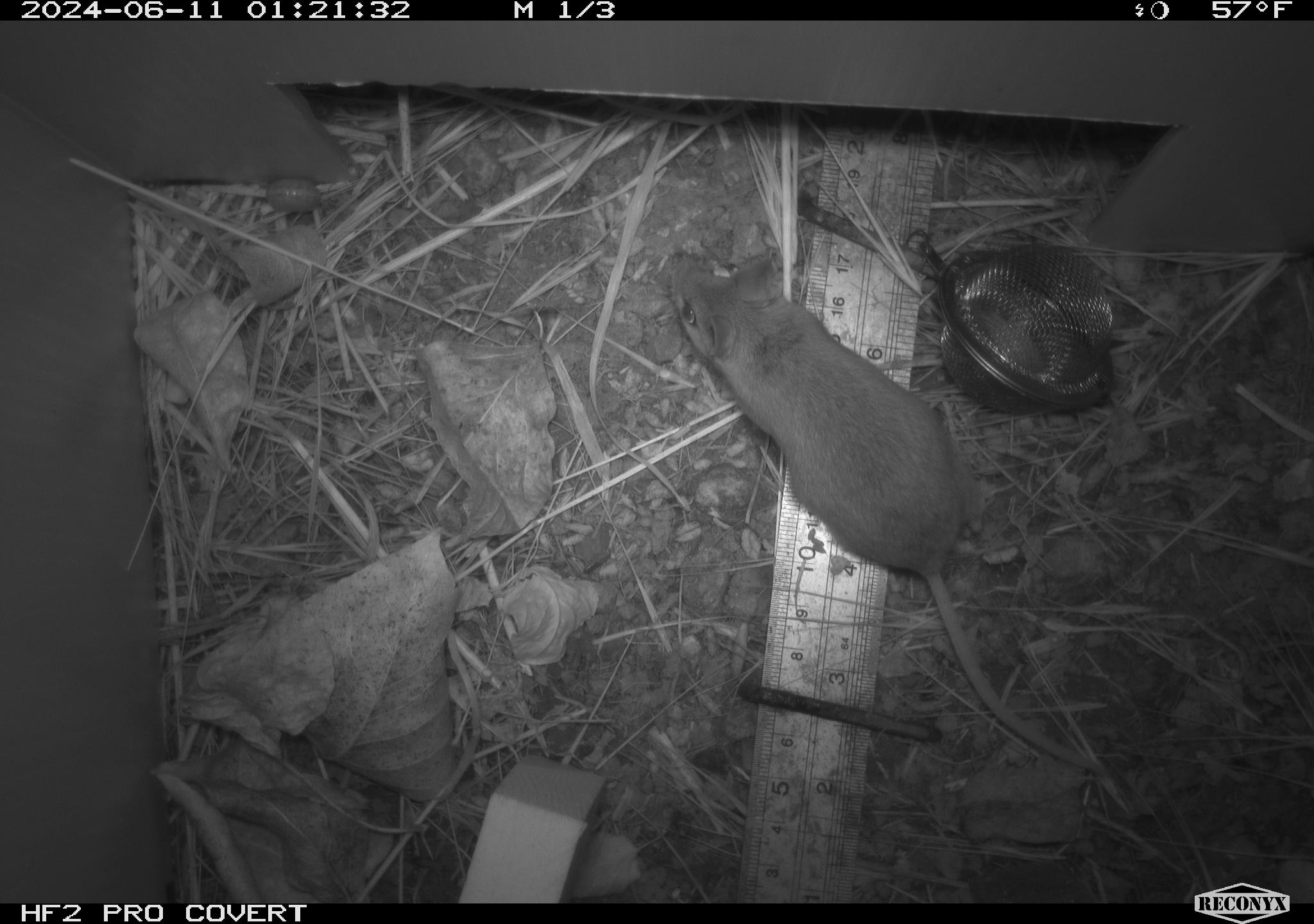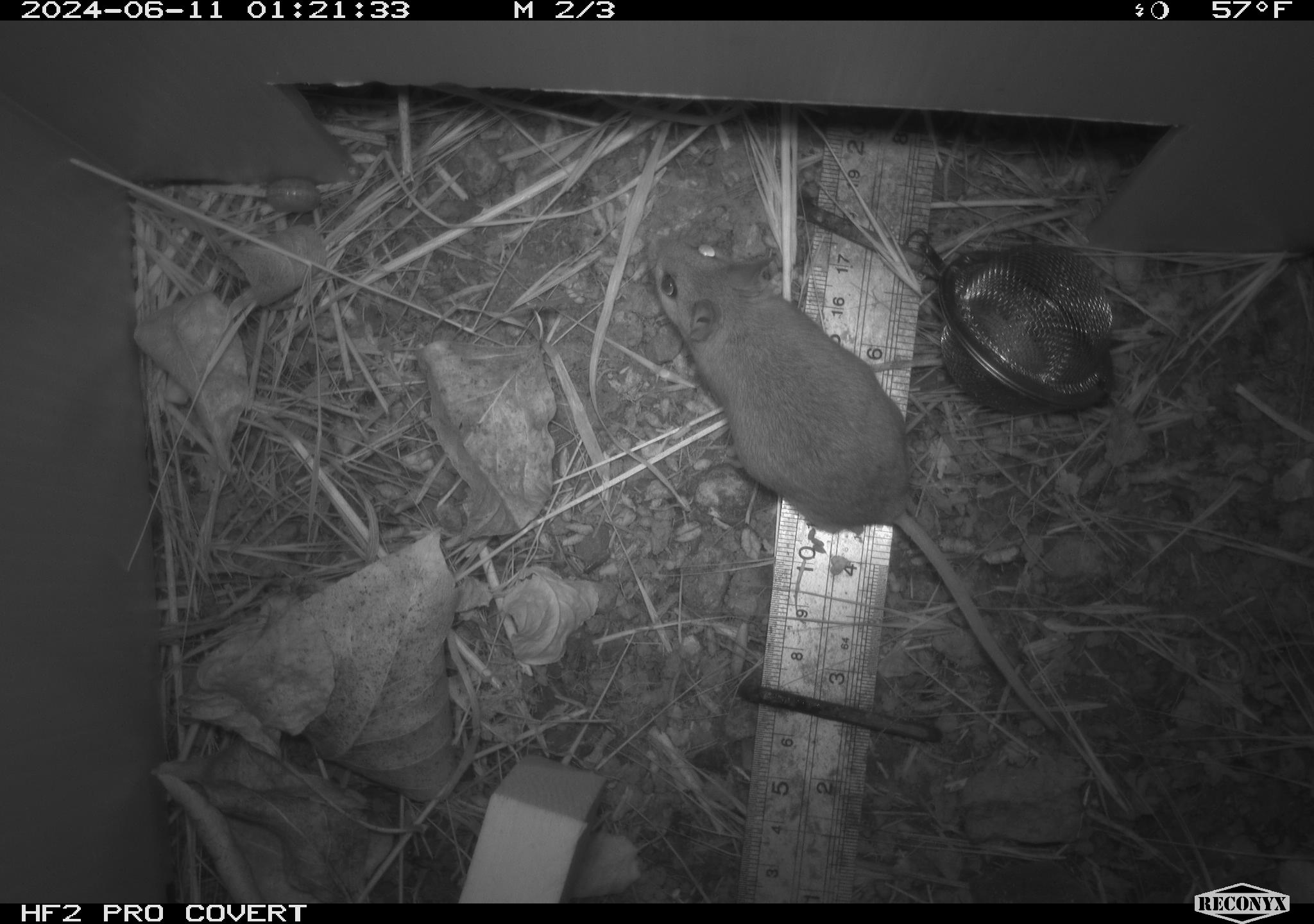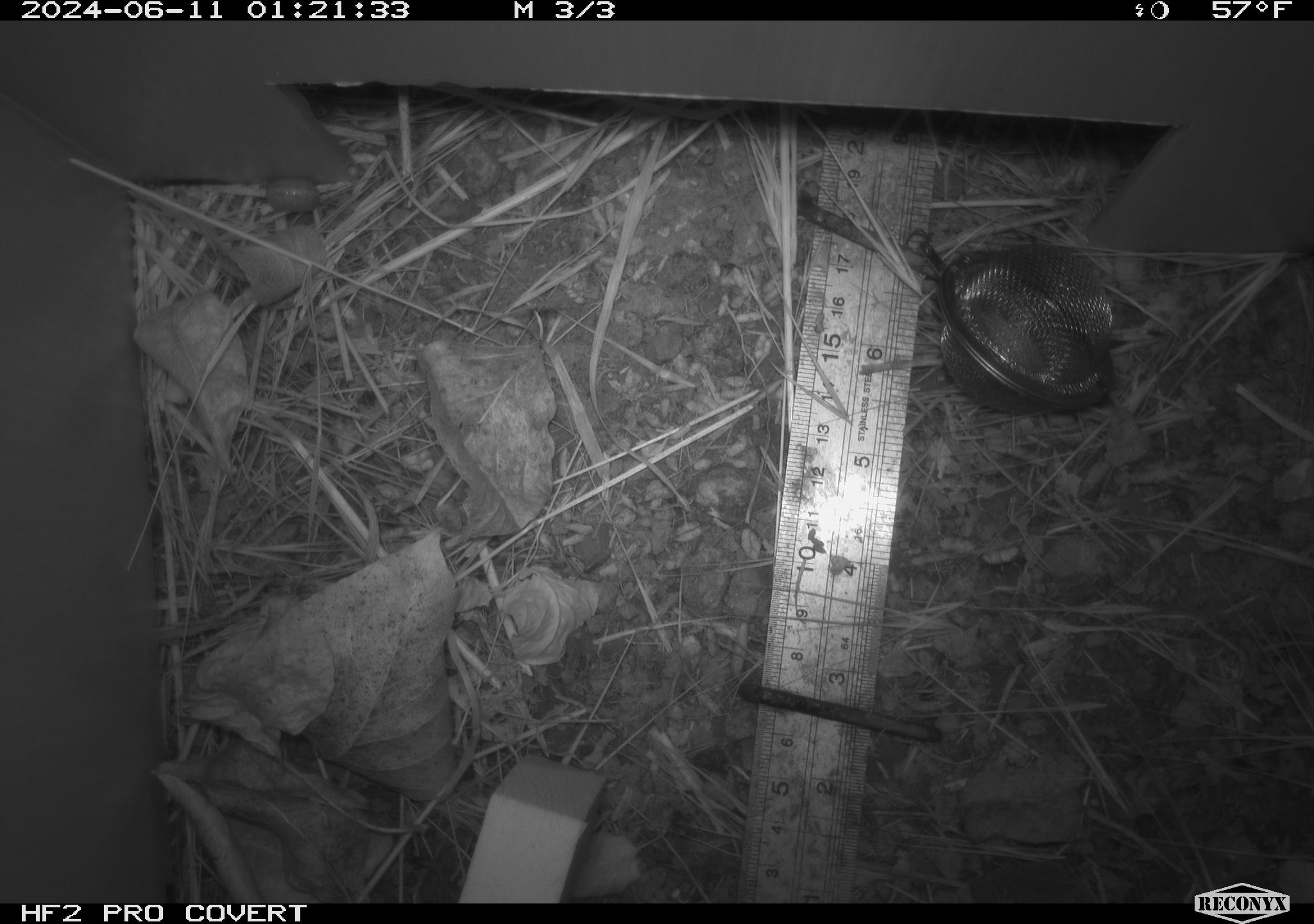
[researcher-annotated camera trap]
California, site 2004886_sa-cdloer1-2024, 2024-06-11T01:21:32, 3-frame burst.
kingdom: Animalia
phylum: Chordata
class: Mammalia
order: Rodentia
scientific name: Rodentia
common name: mouse species